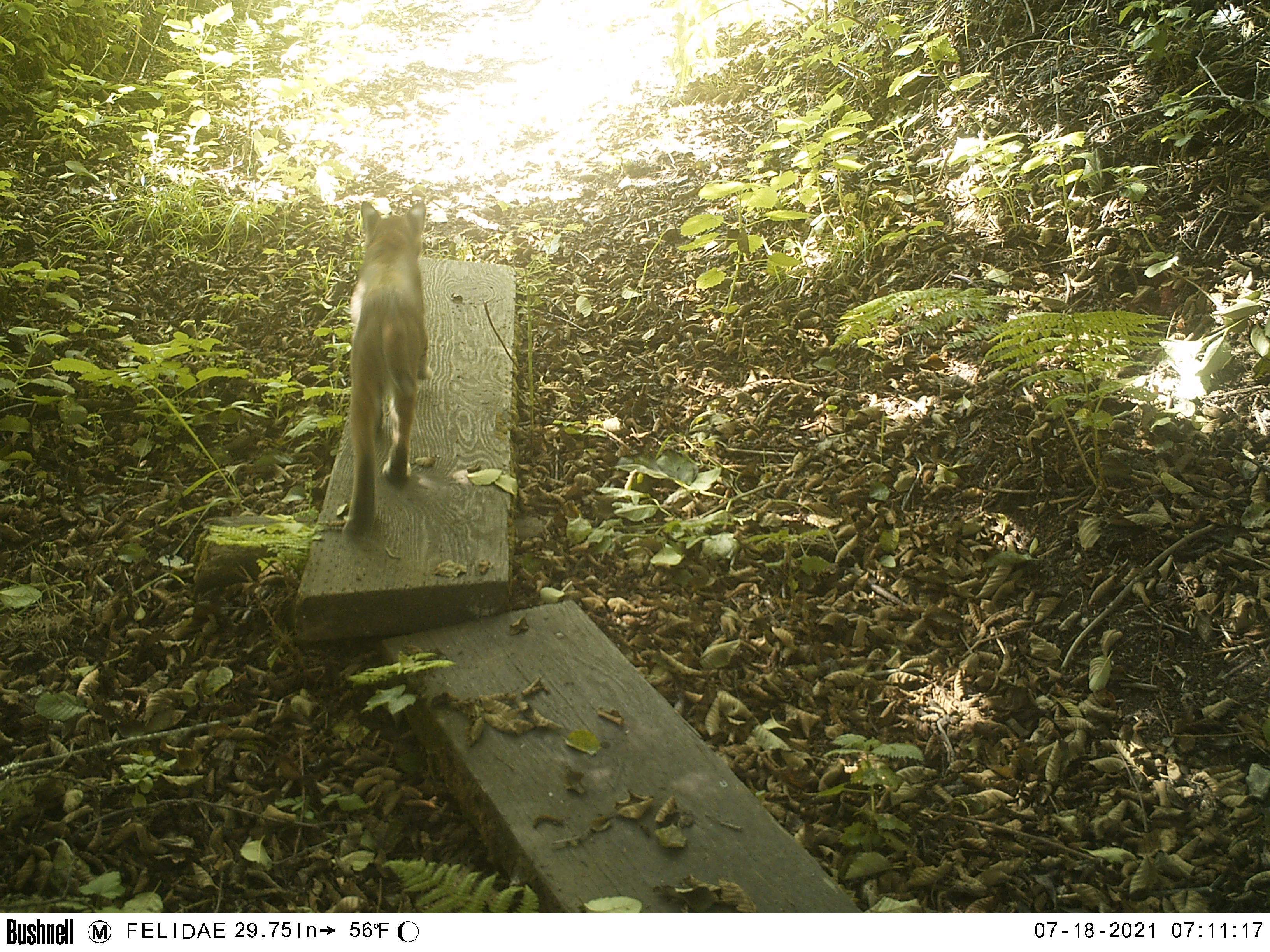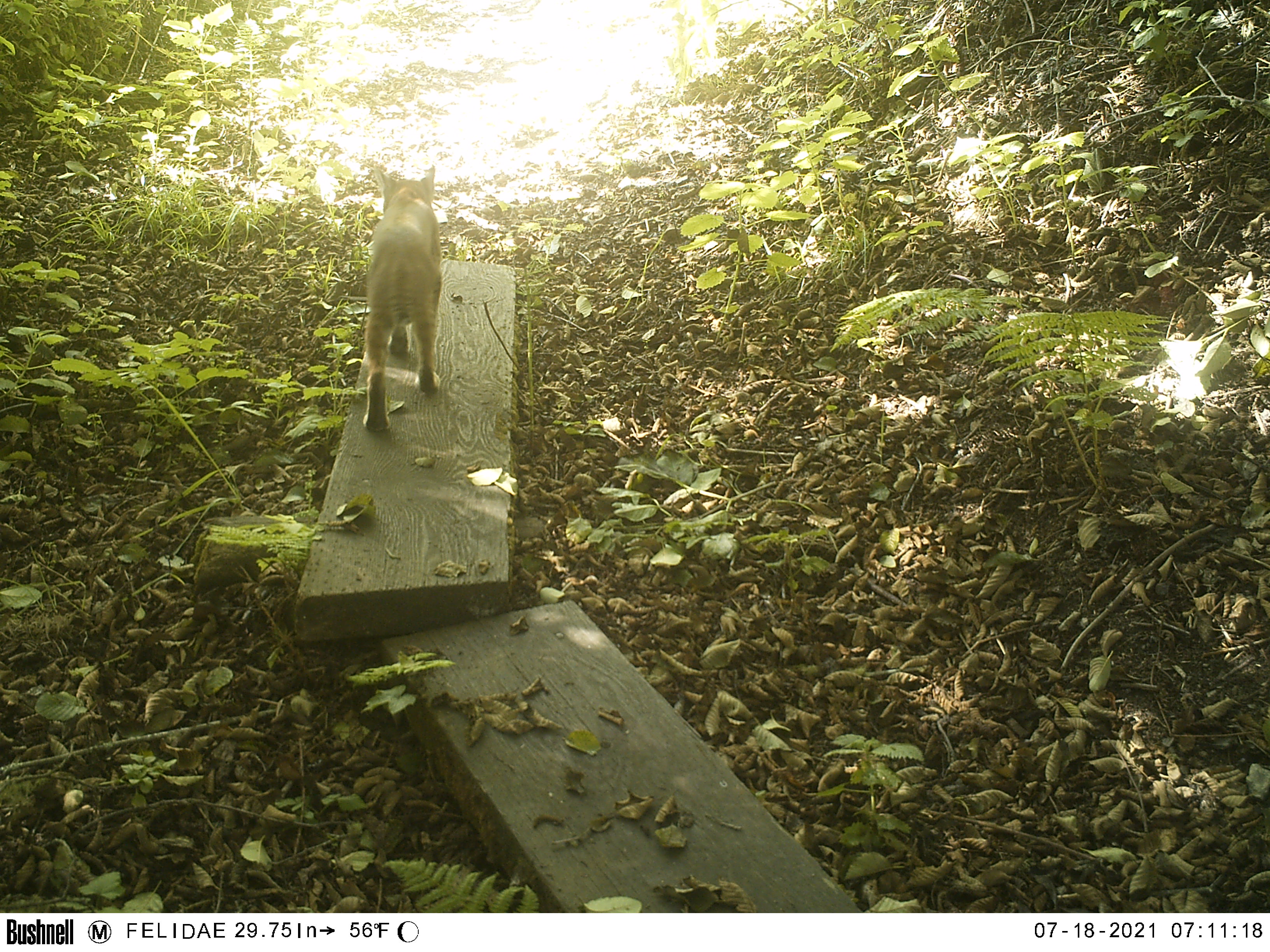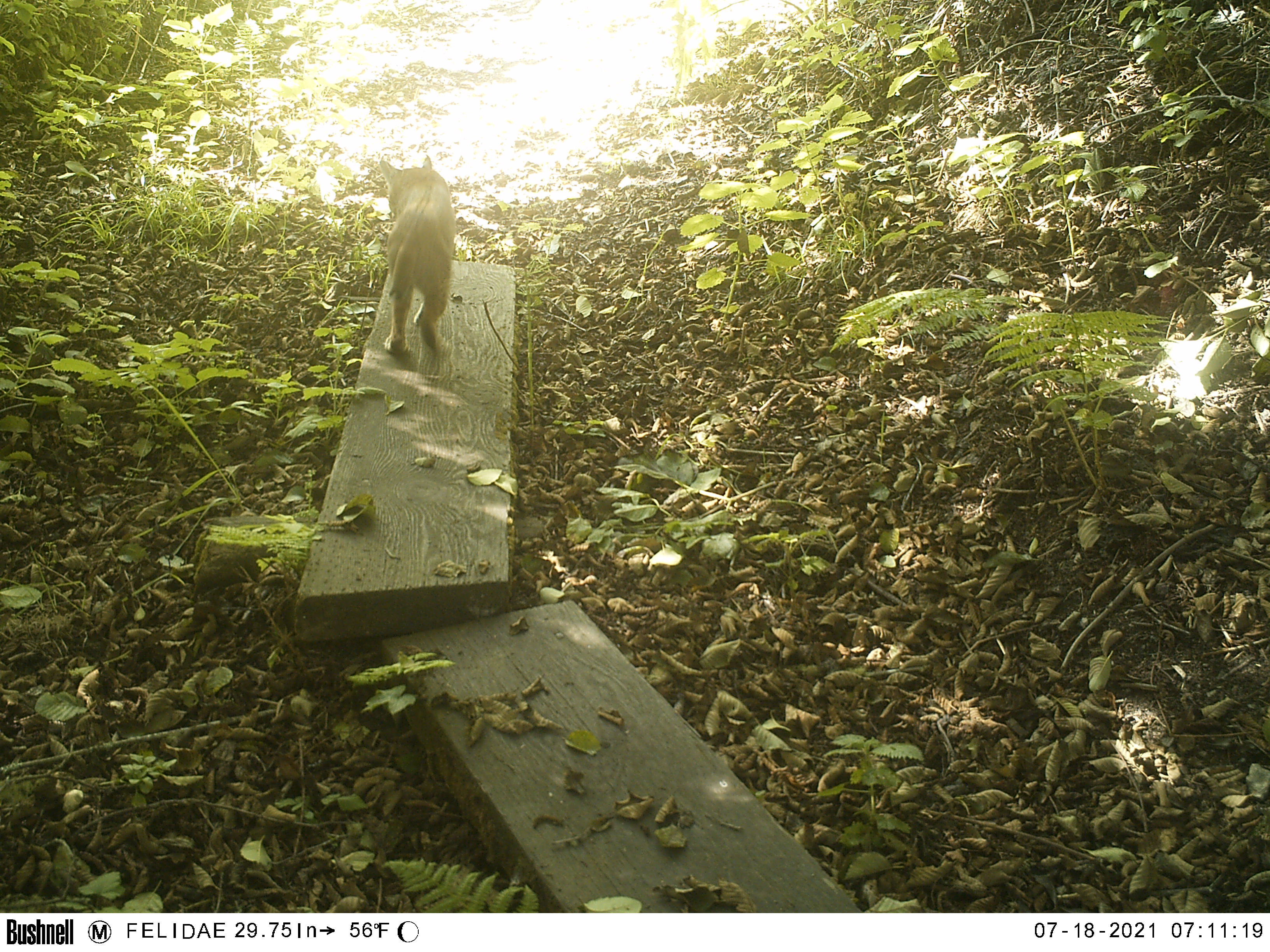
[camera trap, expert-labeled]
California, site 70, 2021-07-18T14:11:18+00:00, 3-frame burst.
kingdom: Animalia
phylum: Chordata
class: Mammalia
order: Carnivora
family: Felidae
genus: Lynx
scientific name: Lynx rufus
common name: bobcat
Bobcat (Lynx rufus).